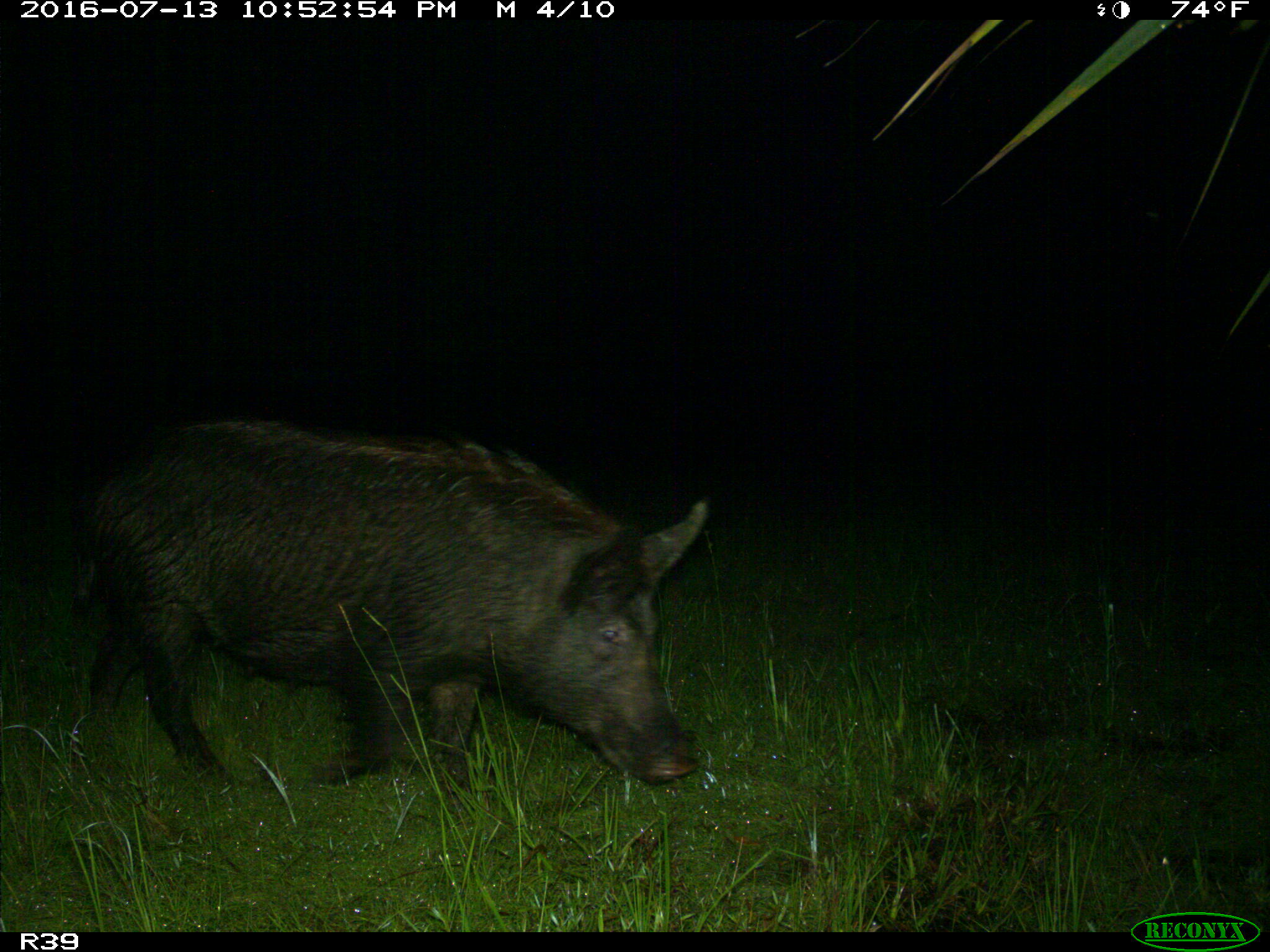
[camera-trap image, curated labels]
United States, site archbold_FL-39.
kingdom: Animalia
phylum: Chordata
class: Mammalia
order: Artiodactyla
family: Suidae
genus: Sus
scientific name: Sus scrofa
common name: wild boar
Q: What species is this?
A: Sus scrofa (wild boar).